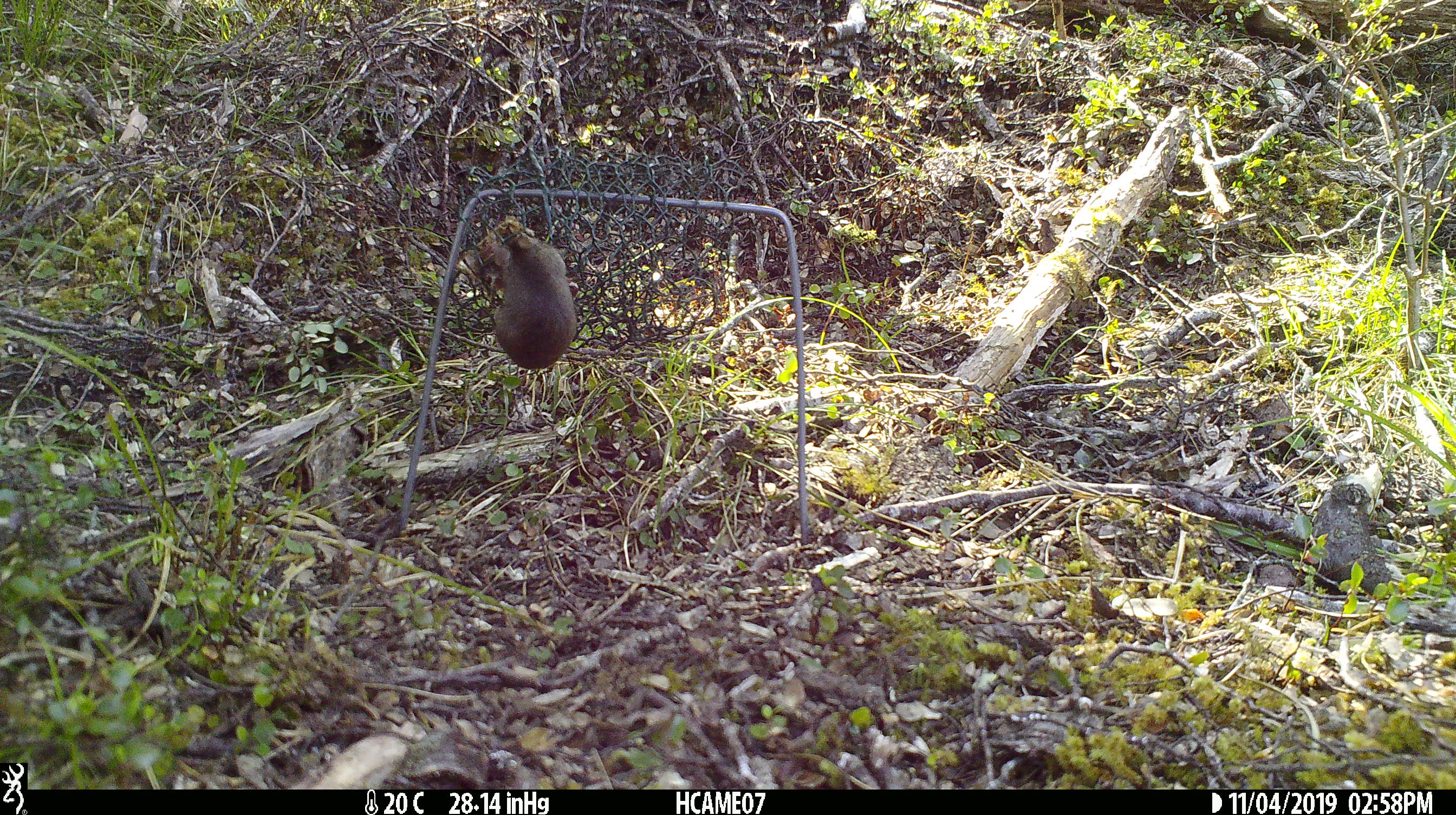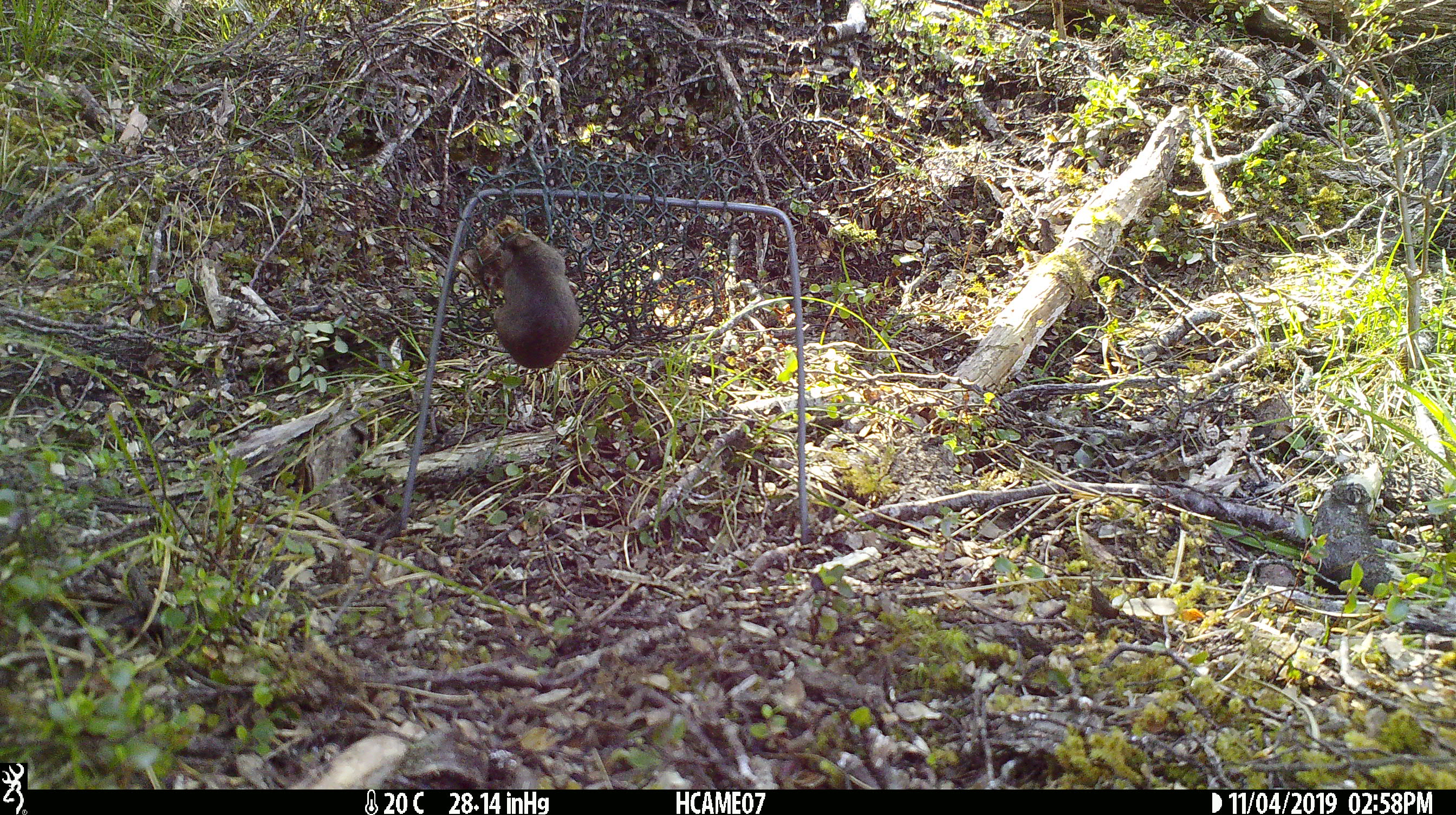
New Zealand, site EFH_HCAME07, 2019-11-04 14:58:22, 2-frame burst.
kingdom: Animalia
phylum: Chordata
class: Mammalia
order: Rodentia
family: Muridae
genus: Mus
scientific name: Mus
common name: mouse